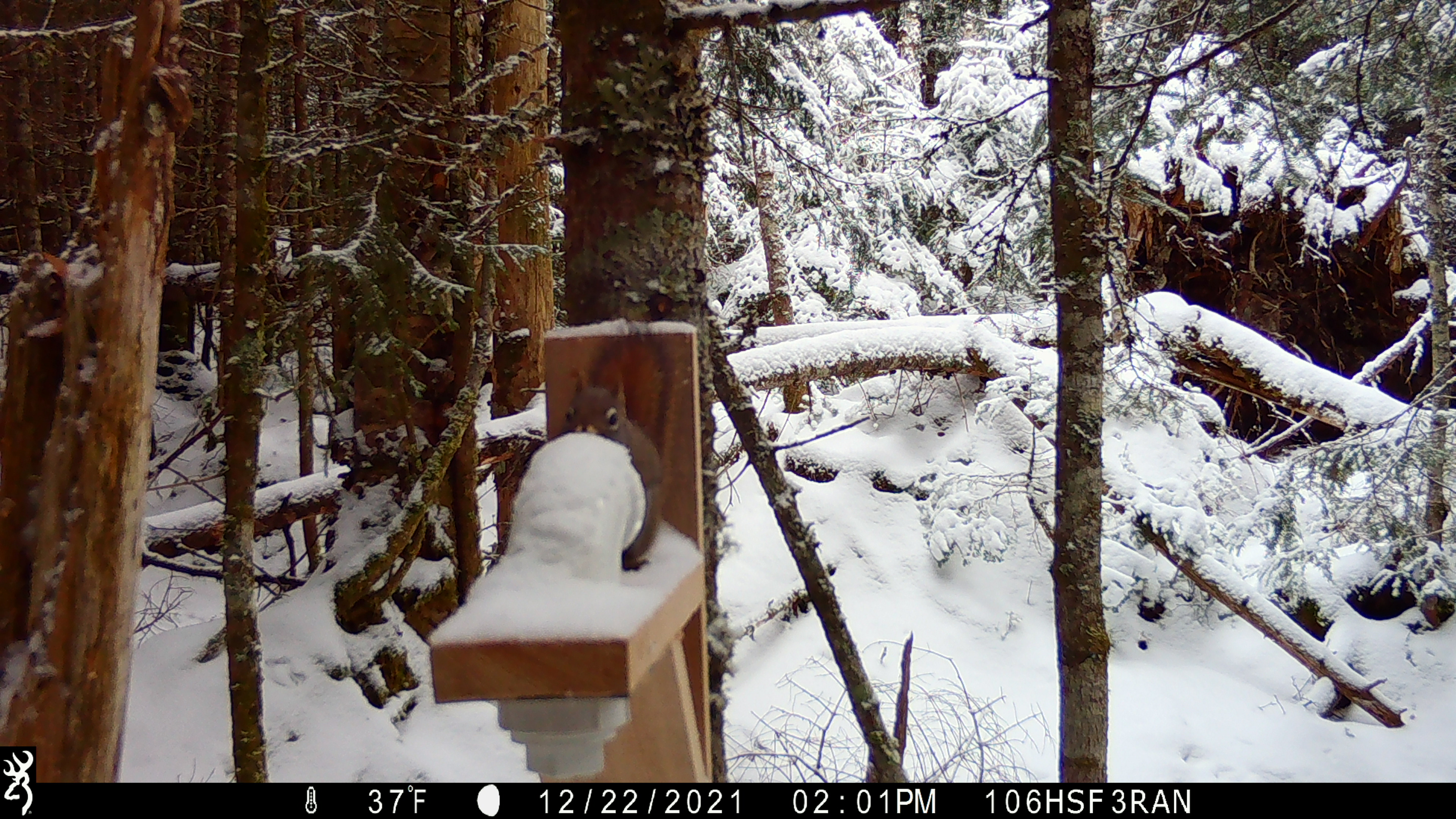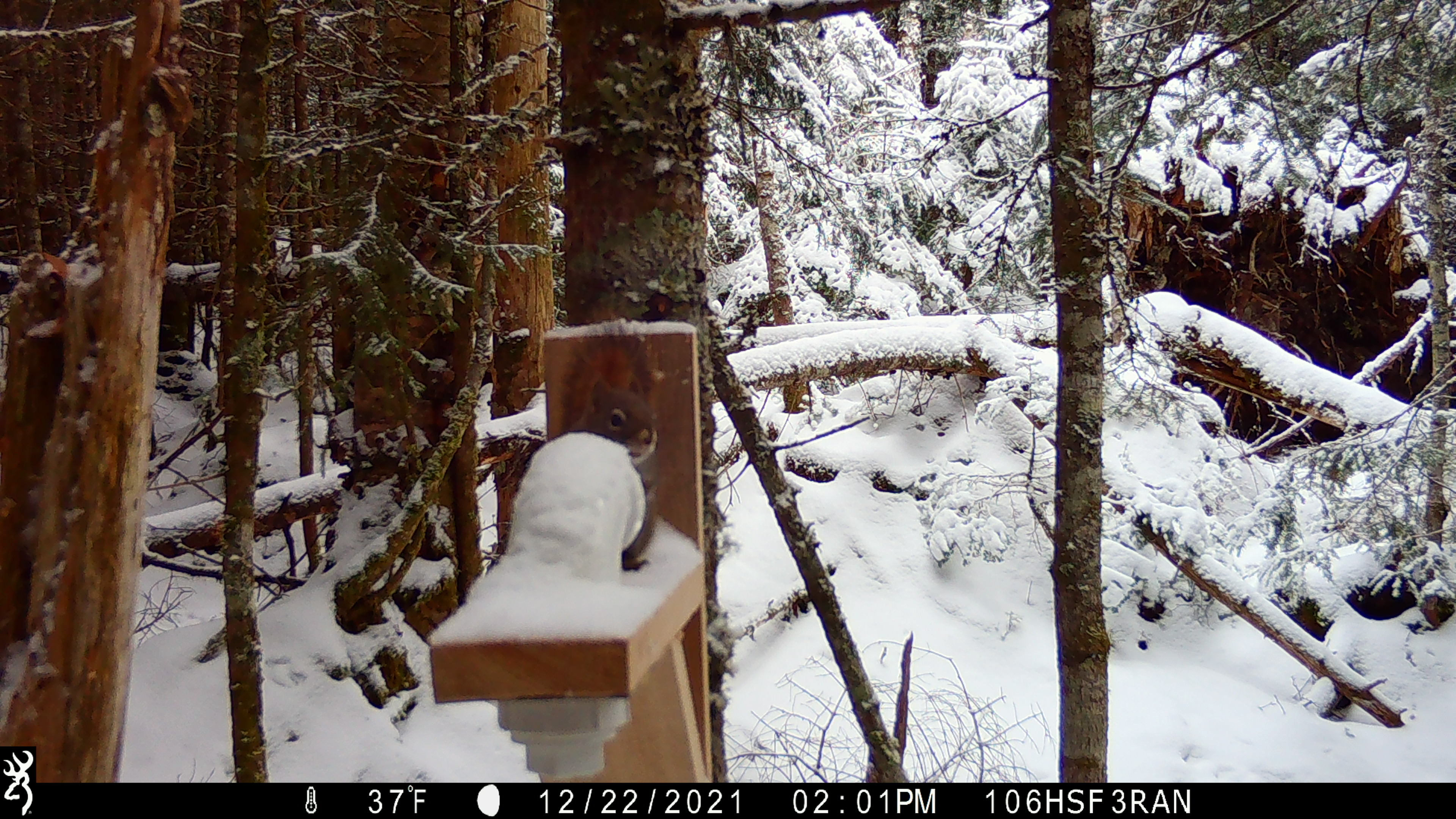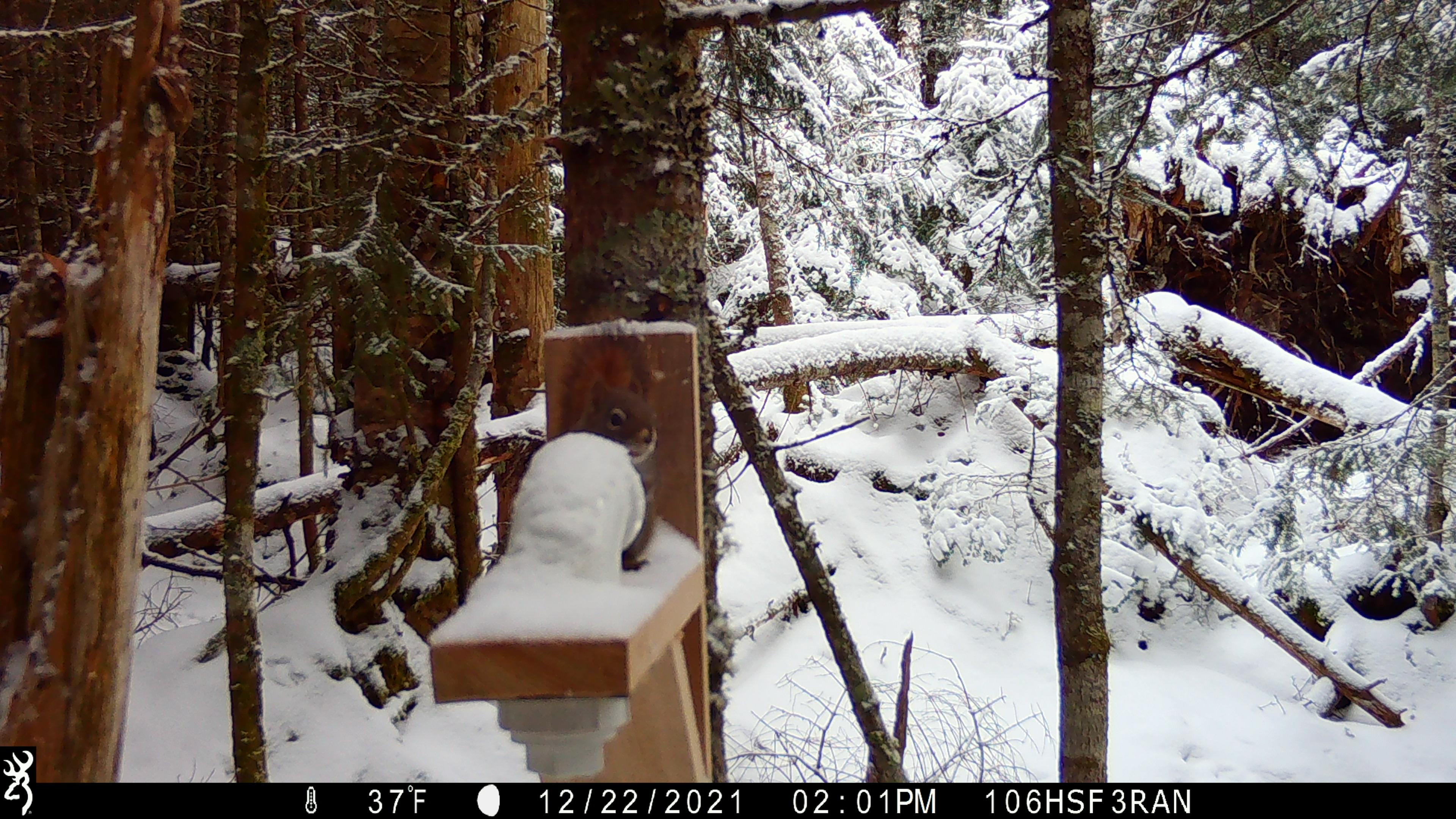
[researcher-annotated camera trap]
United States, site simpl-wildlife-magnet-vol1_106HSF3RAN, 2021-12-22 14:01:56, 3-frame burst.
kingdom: Animalia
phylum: Chordata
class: Mammalia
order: Rodentia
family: Sciuridae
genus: Tamiasciurus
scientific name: Tamiasciurus hudsonicus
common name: red squirrel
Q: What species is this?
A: Red squirrel (Tamiasciurus hudsonicus).